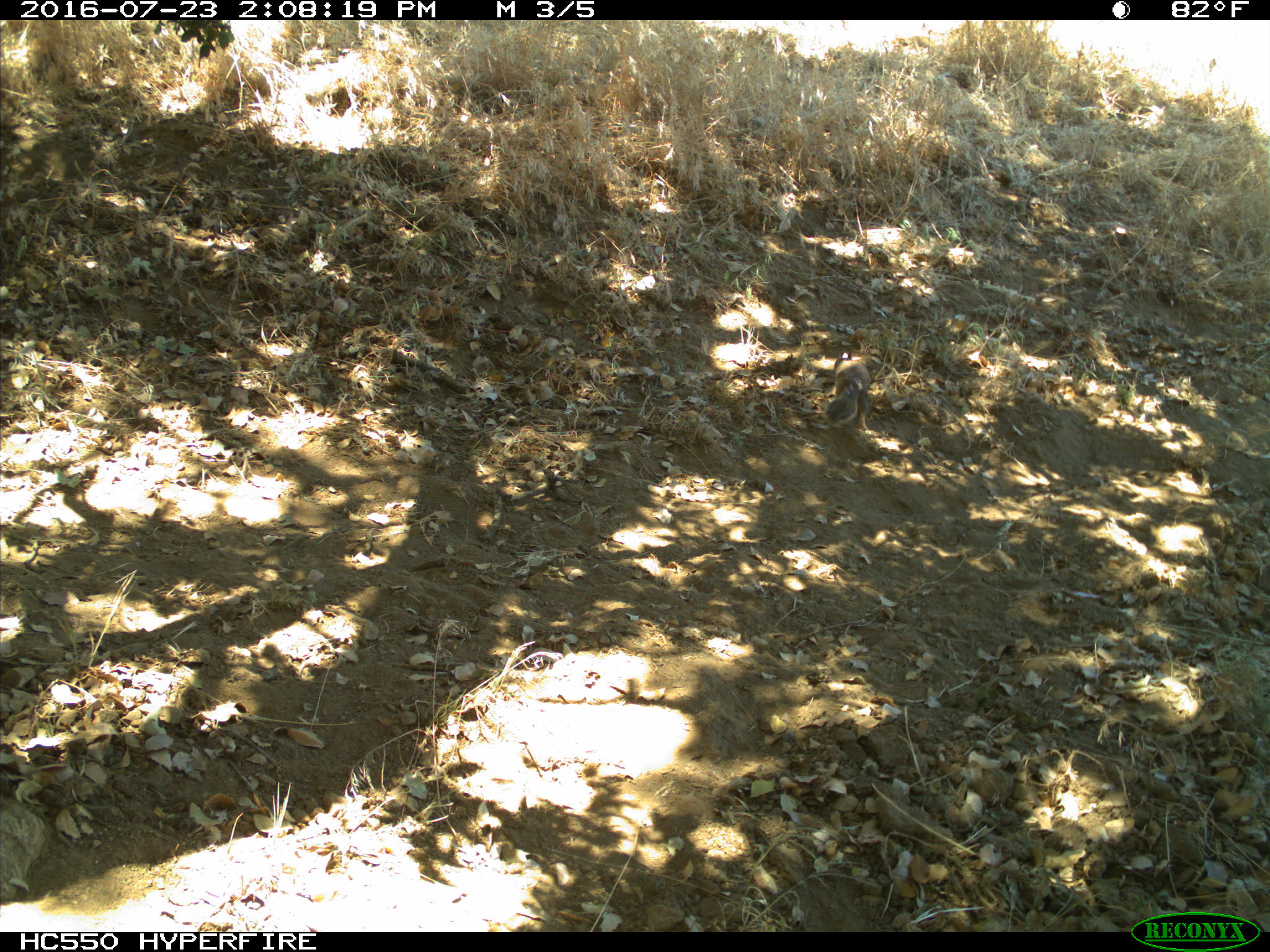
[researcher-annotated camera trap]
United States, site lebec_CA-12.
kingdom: Animalia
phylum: Chordata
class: Mammalia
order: Rodentia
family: Sciuridae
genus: Otospermophilus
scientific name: Otospermophilus beecheyi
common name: california ground squirrel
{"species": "Otospermophilus beecheyi (california ground squirrel)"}